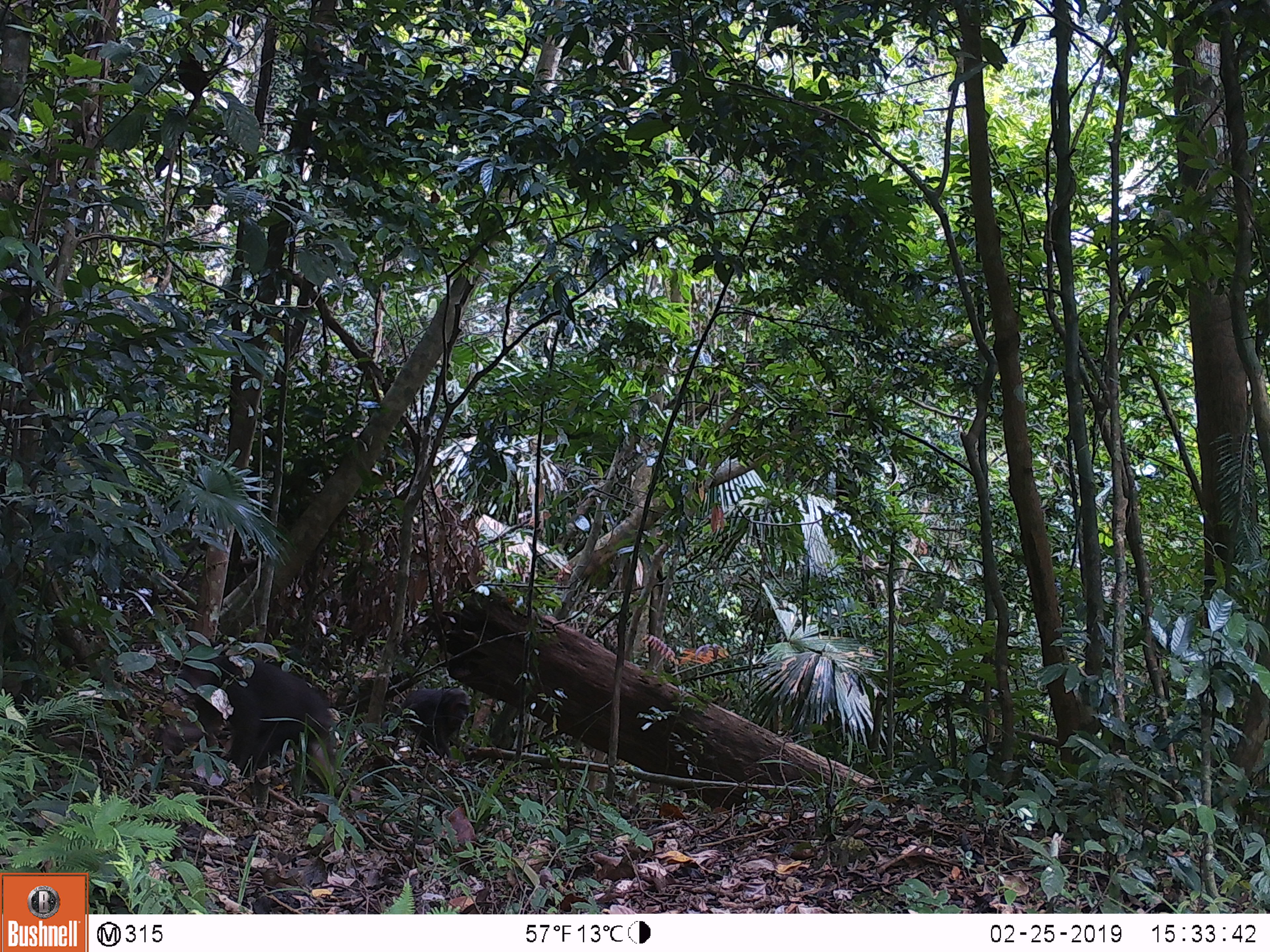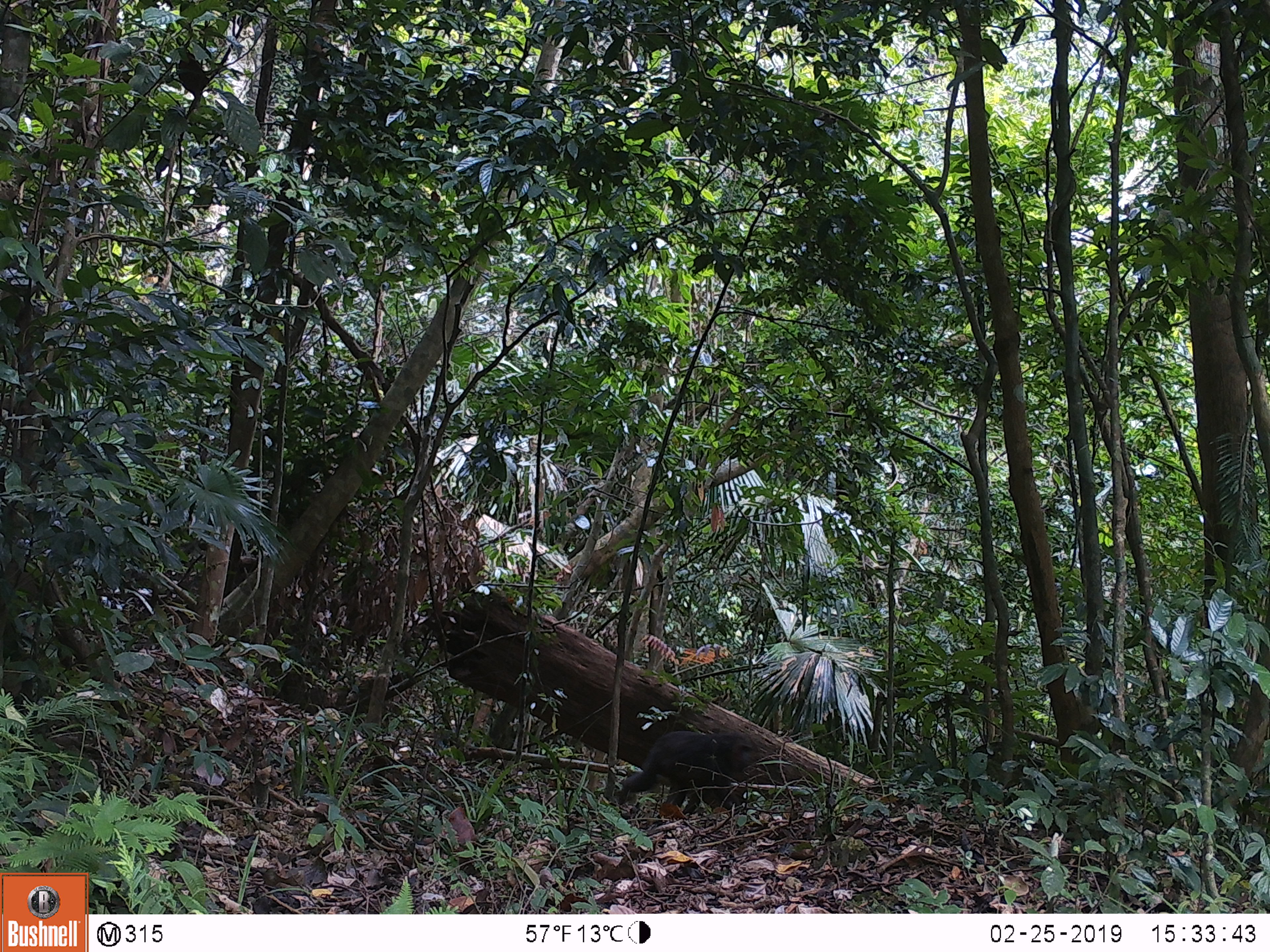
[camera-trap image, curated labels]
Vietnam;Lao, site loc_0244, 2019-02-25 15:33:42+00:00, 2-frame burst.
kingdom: Animalia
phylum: Chordata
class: Mammalia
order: Primates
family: Cercopithecidae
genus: Macaca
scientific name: Macaca arctoides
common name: stump-tailed macaque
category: stump tailed macaque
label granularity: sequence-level